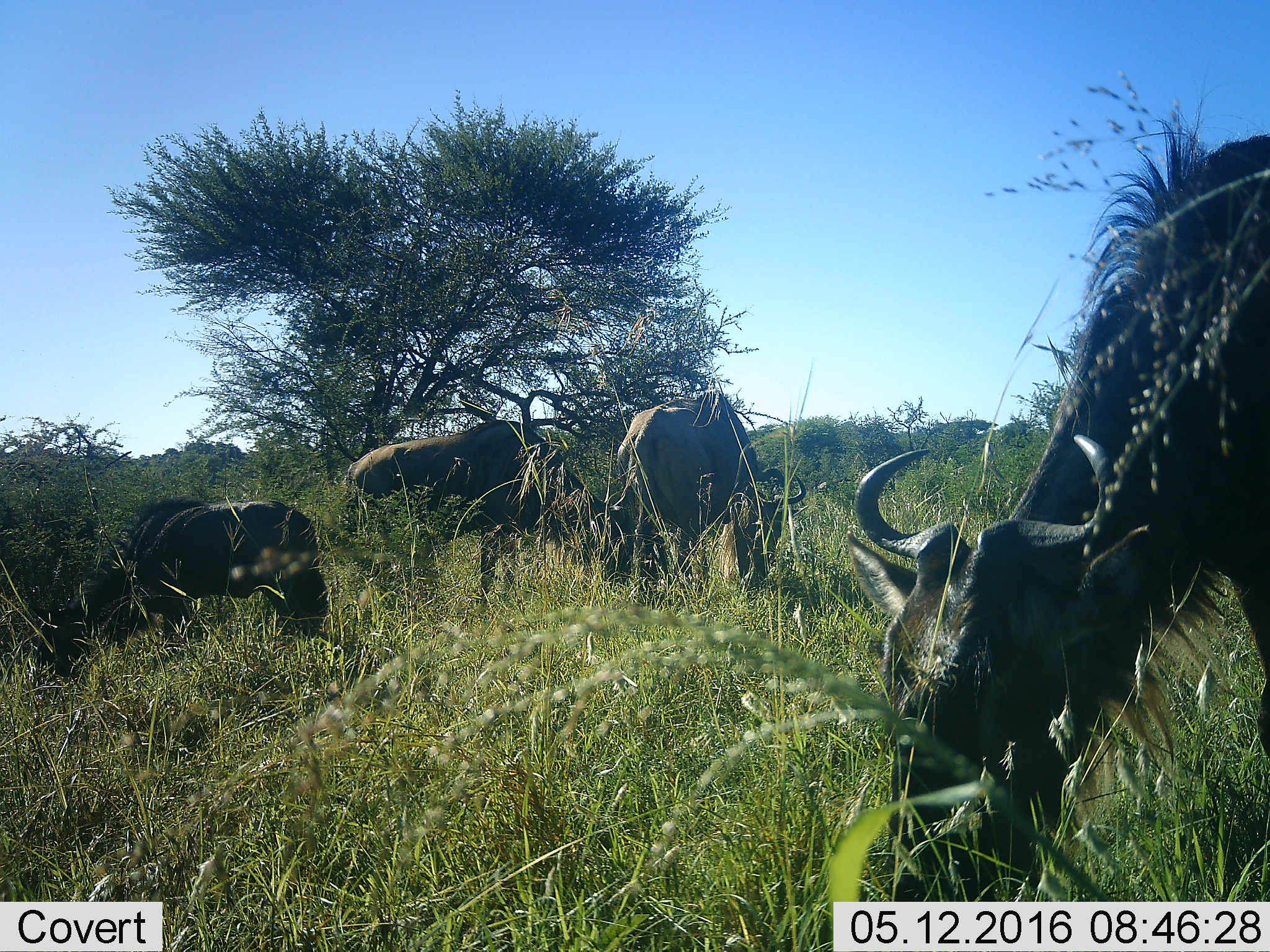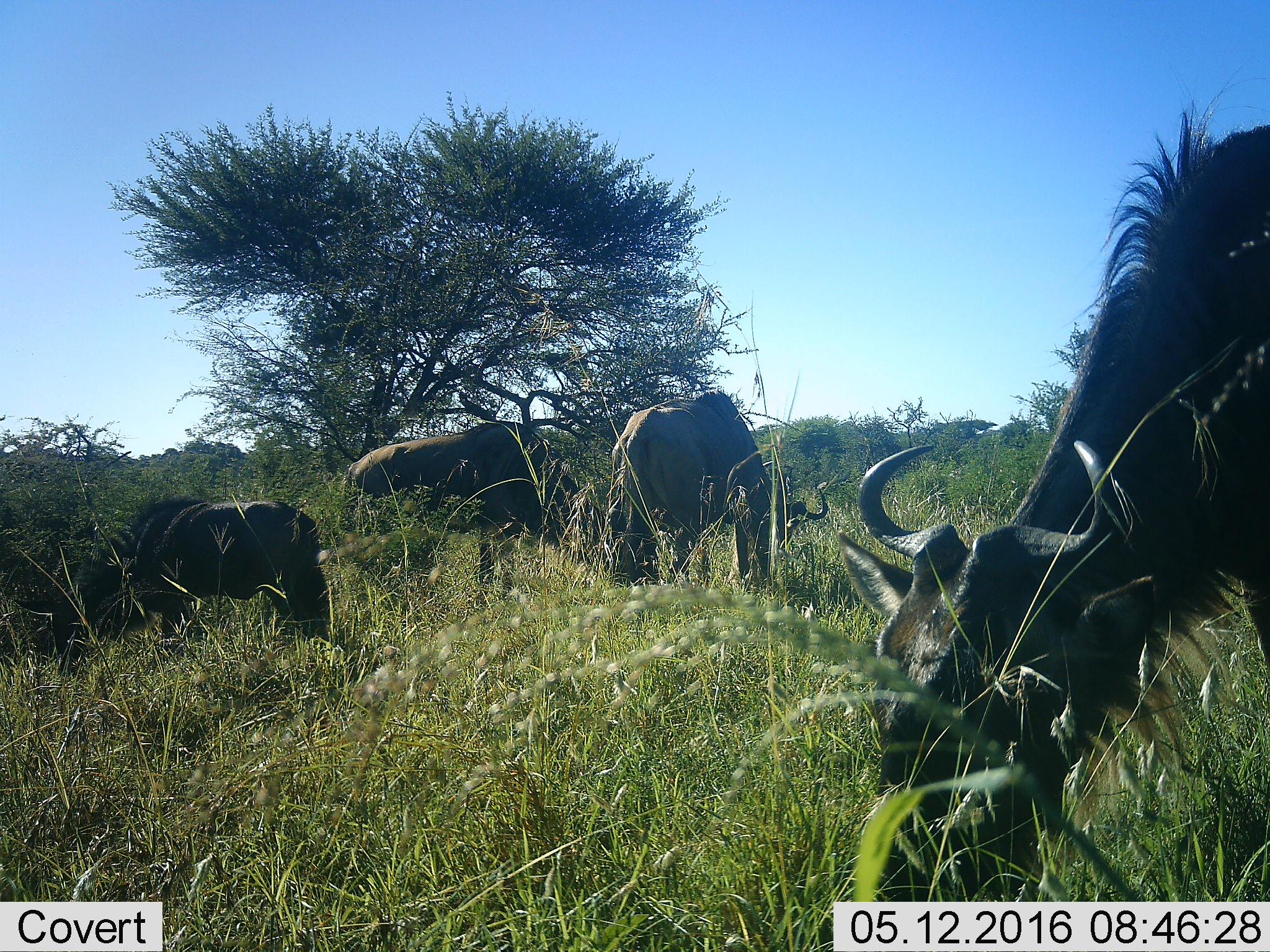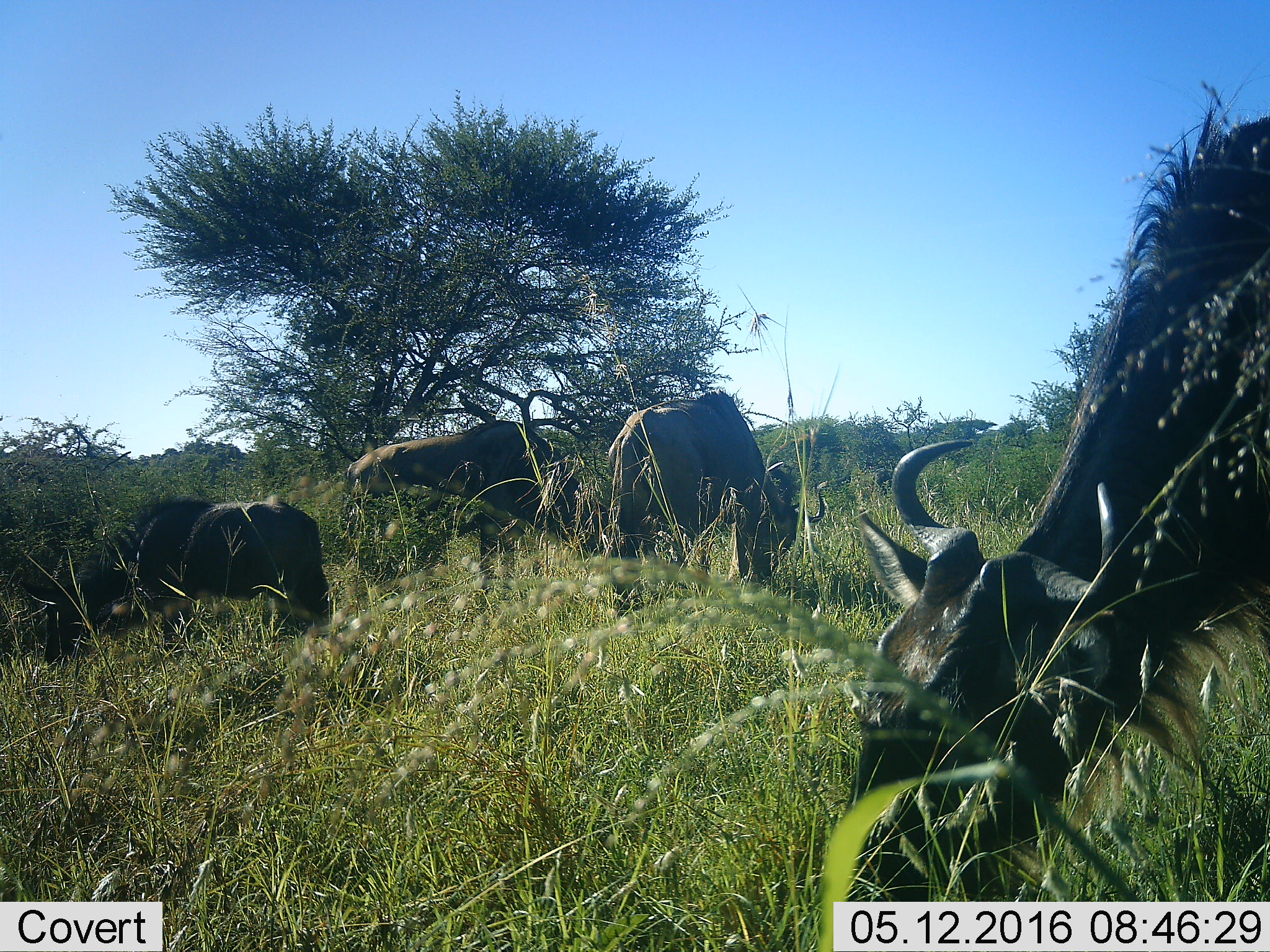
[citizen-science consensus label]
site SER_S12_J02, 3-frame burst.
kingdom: Animalia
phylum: Chordata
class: Mammalia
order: Artiodactyla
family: Bovidae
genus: Connochaetes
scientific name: Connochaetes taurinus taurinus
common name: blue wildebeest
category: wildebeestblue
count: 4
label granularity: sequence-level